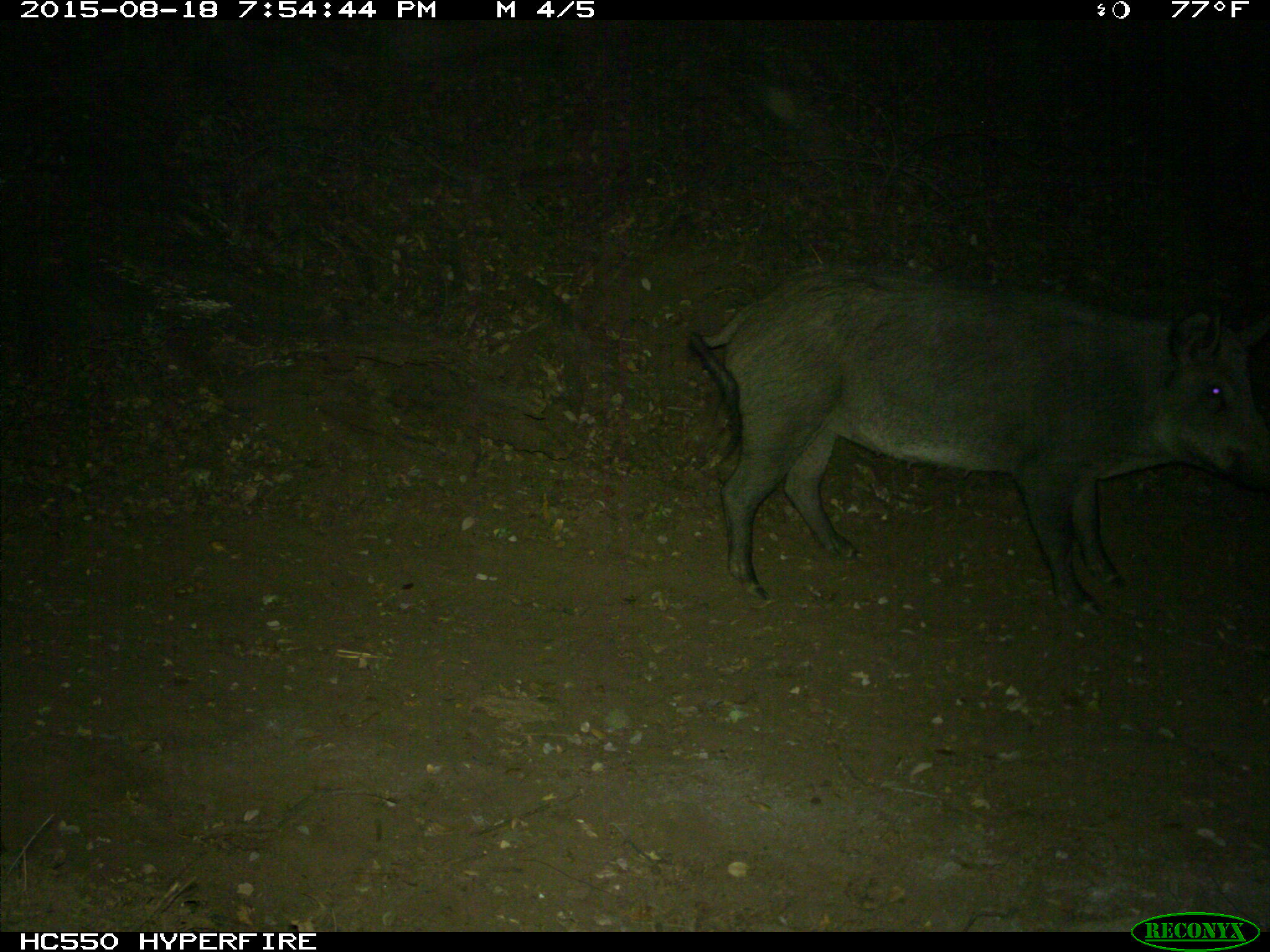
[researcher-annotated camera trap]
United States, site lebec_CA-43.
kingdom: Animalia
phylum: Chordata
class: Mammalia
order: Artiodactyla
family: Suidae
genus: Sus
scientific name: Sus scrofa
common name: wild boar